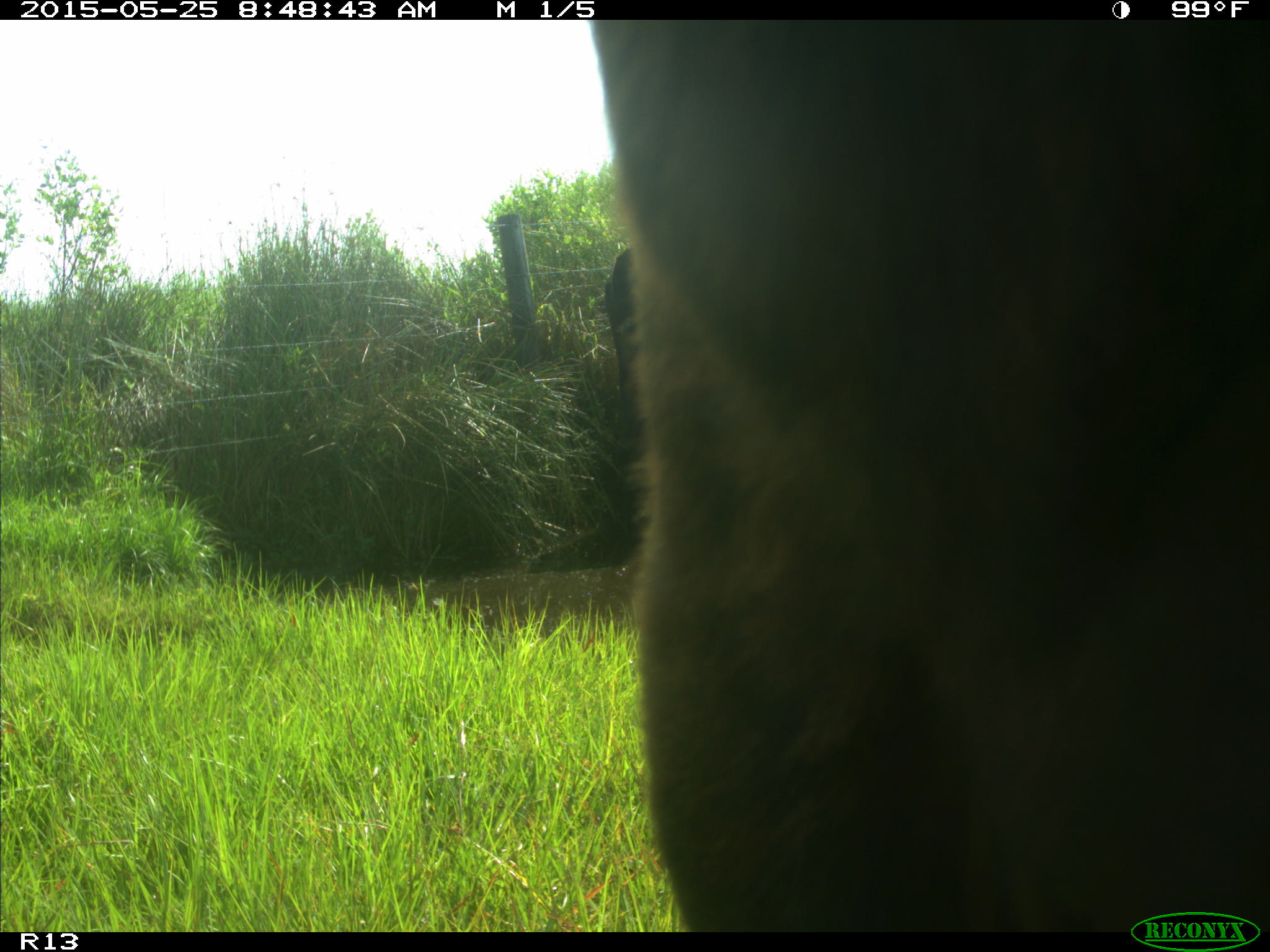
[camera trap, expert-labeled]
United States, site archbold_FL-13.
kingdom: Animalia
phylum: Chordata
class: Mammalia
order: Artiodactyla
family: Bovidae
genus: Bos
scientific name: Bos taurus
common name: domestic cow